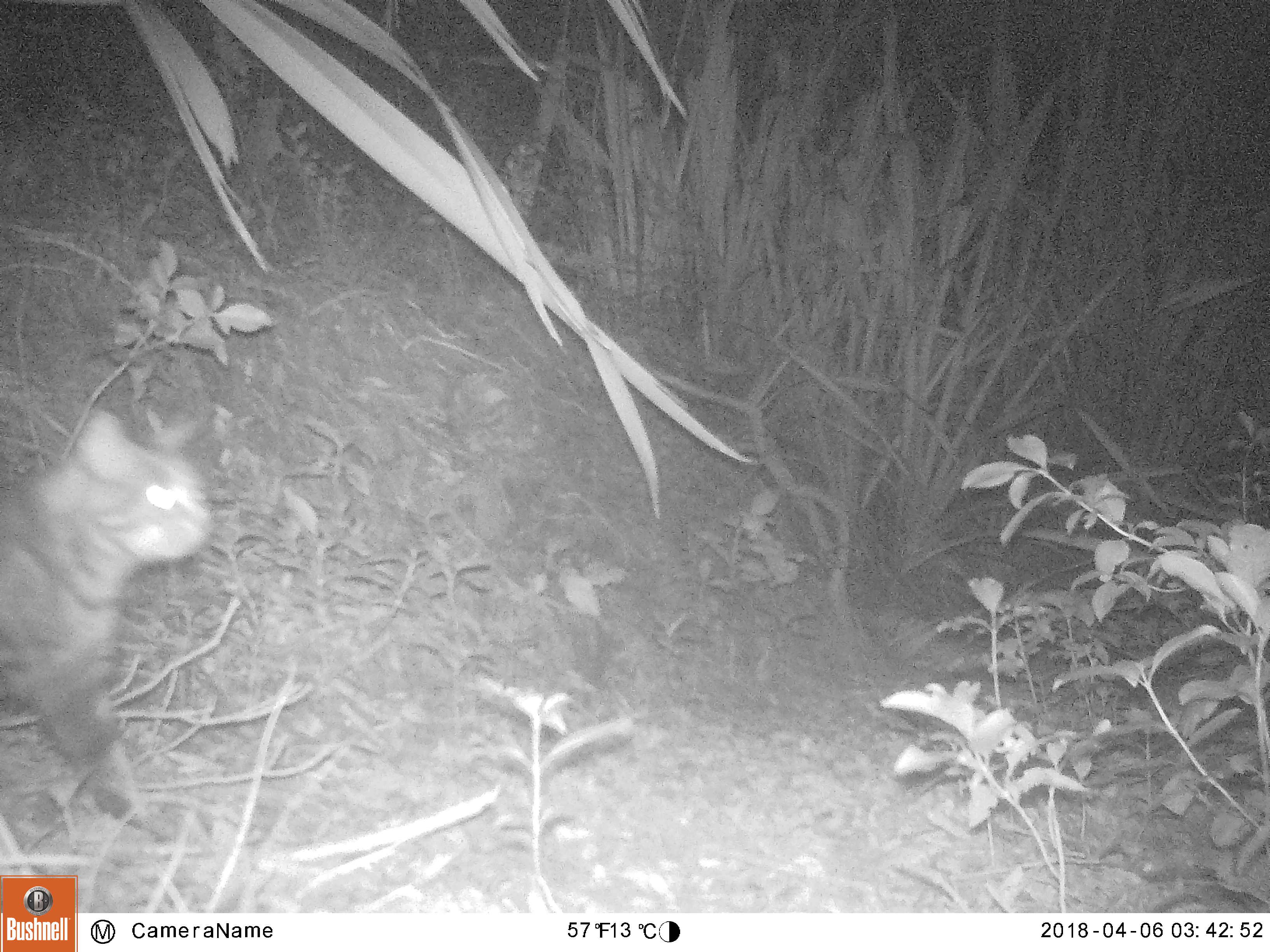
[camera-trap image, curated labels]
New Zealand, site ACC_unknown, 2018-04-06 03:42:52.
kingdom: Animalia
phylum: Chordata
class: Mammalia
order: Carnivora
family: Felidae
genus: Felis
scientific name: Felis catus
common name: domestic cat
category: cat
Cat (domestic cat) (Felis catus).